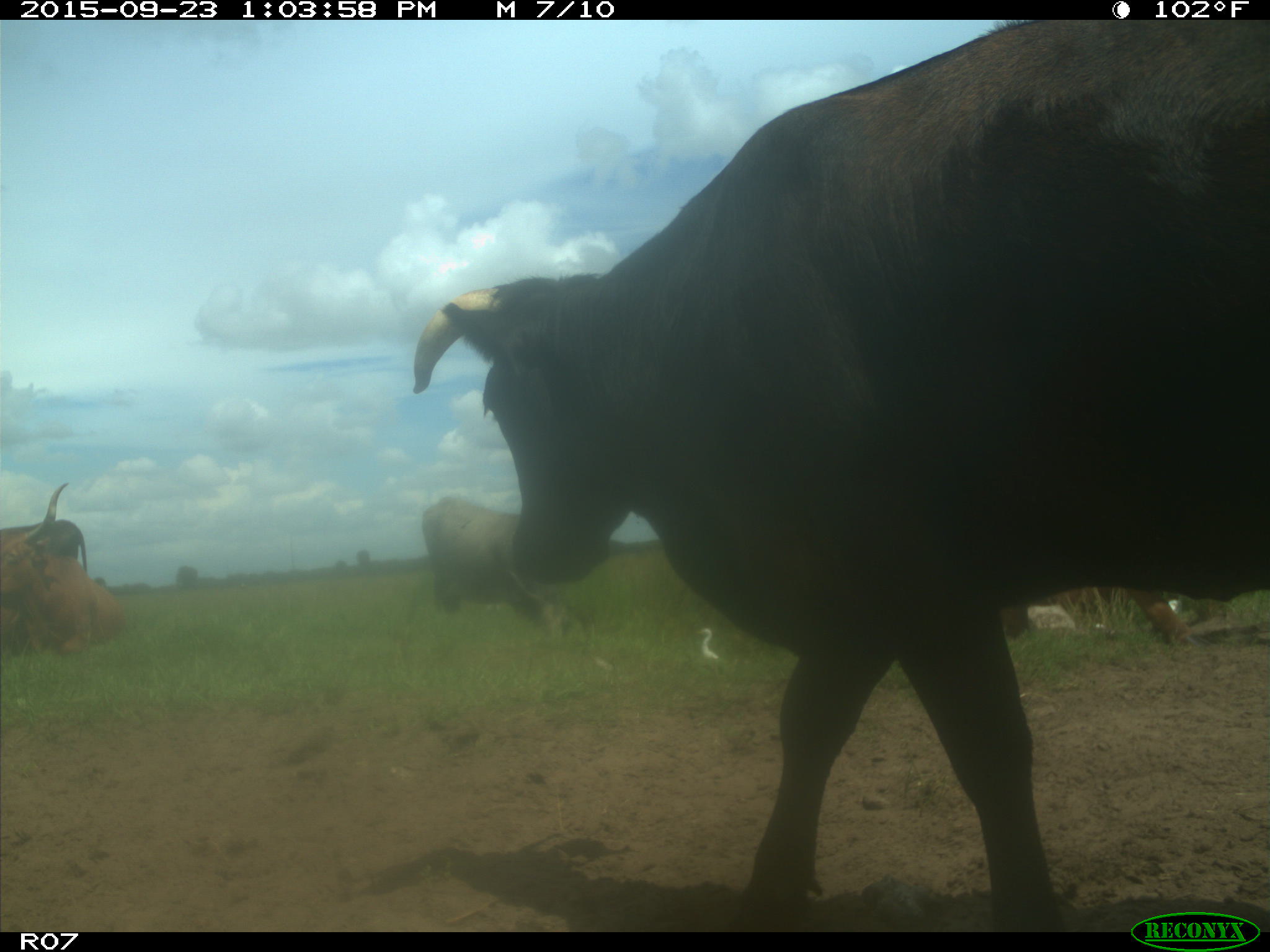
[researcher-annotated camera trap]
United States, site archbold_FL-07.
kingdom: Animalia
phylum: Chordata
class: Mammalia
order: Artiodactyla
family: Bovidae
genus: Bos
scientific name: Bos taurus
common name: domestic cow